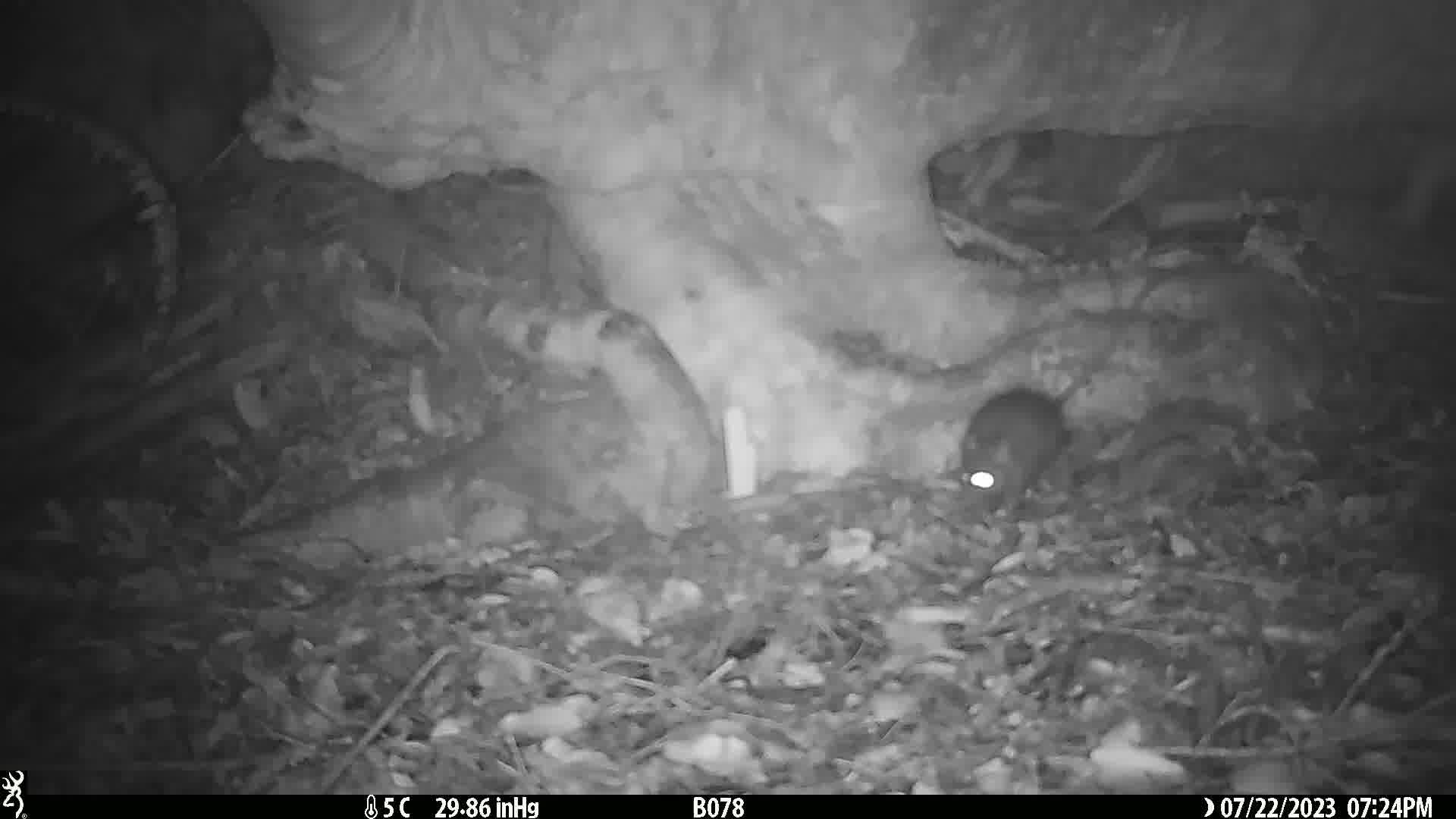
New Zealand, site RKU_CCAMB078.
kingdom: Animalia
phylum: Chordata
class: Mammalia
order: Rodentia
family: Muridae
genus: Rattus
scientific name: Rattus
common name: rat